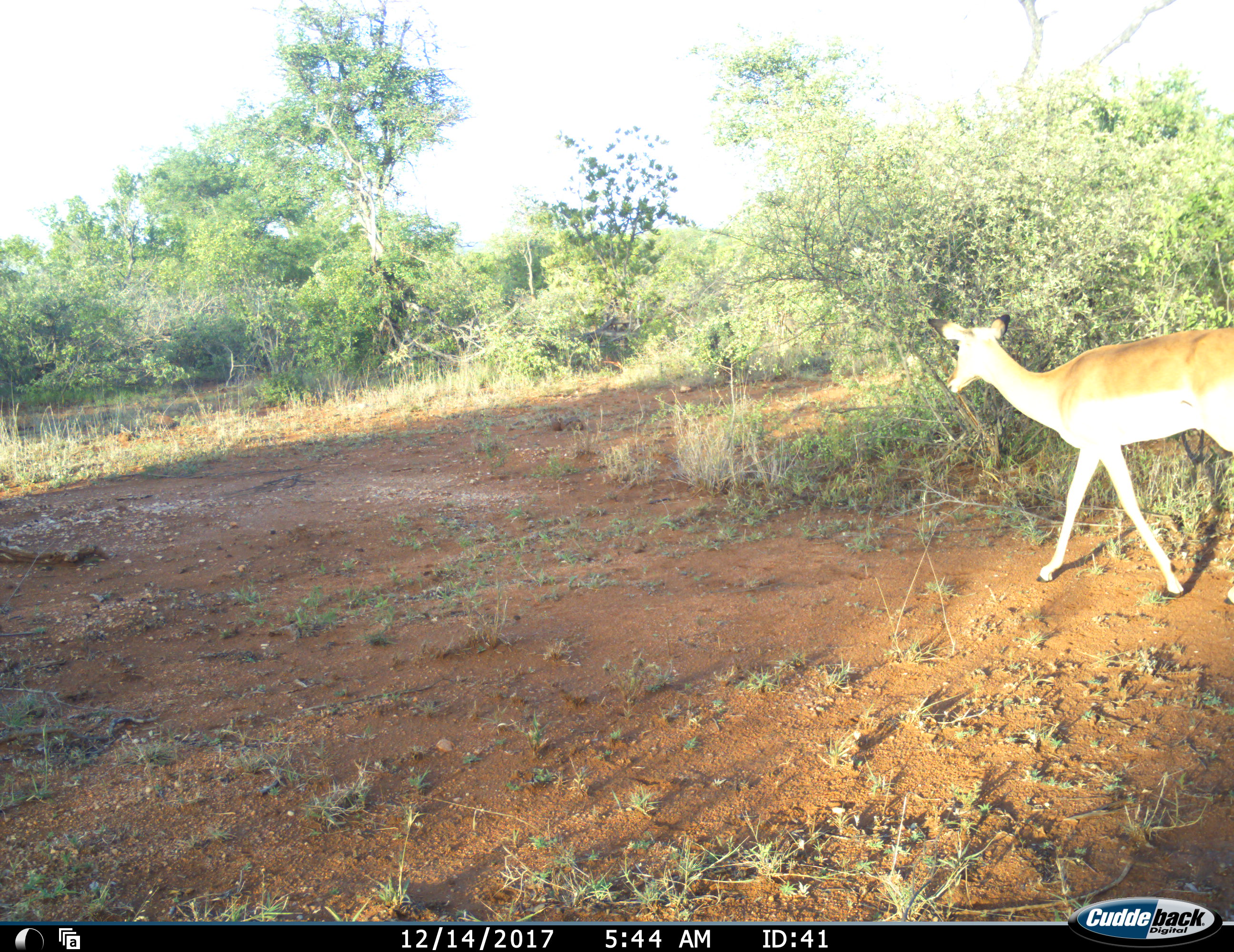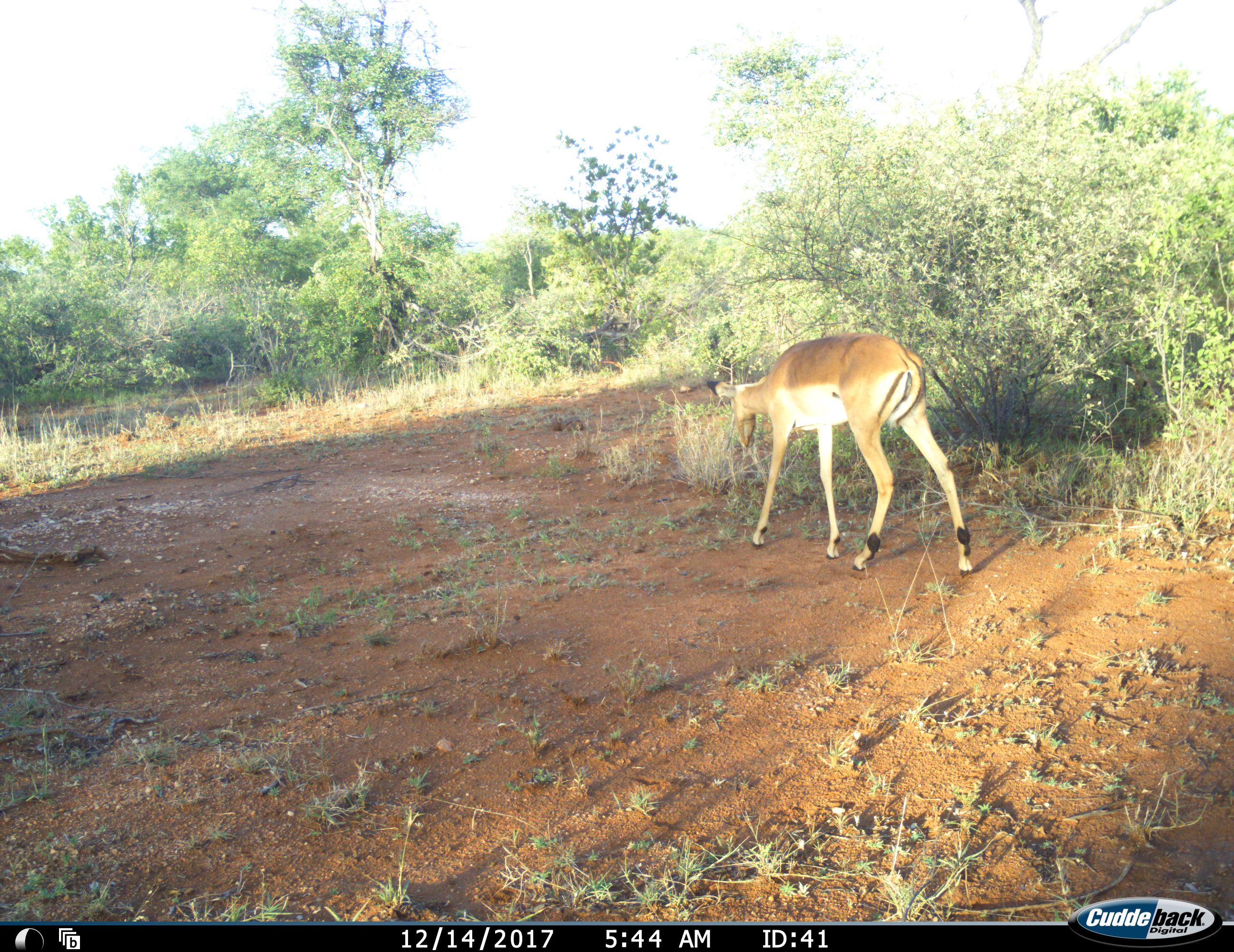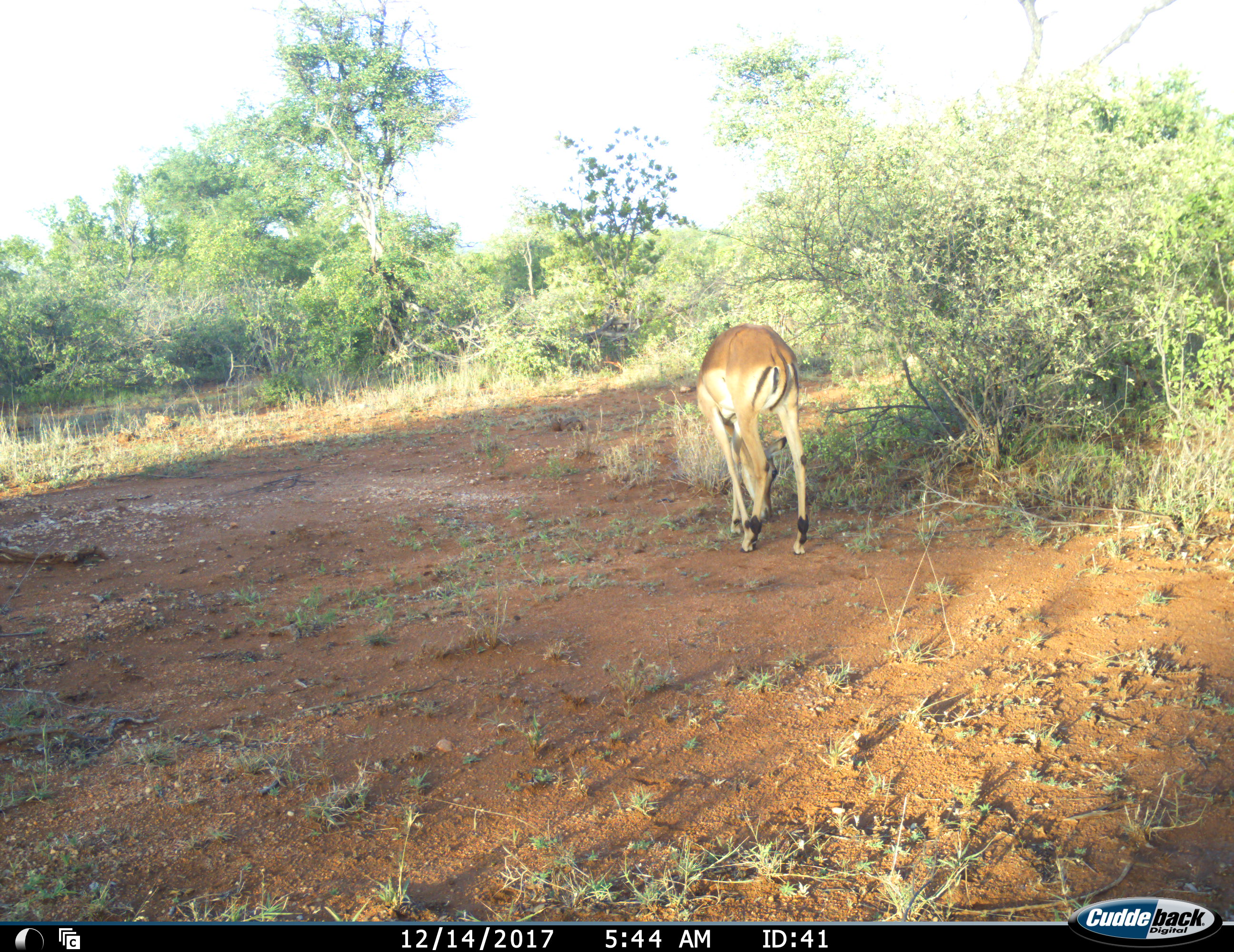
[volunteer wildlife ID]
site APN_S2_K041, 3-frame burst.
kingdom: Animalia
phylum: Chordata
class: Mammalia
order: Artiodactyla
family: Bovidae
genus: Aepyceros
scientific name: Aepyceros melampus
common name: impala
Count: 1.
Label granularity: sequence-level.